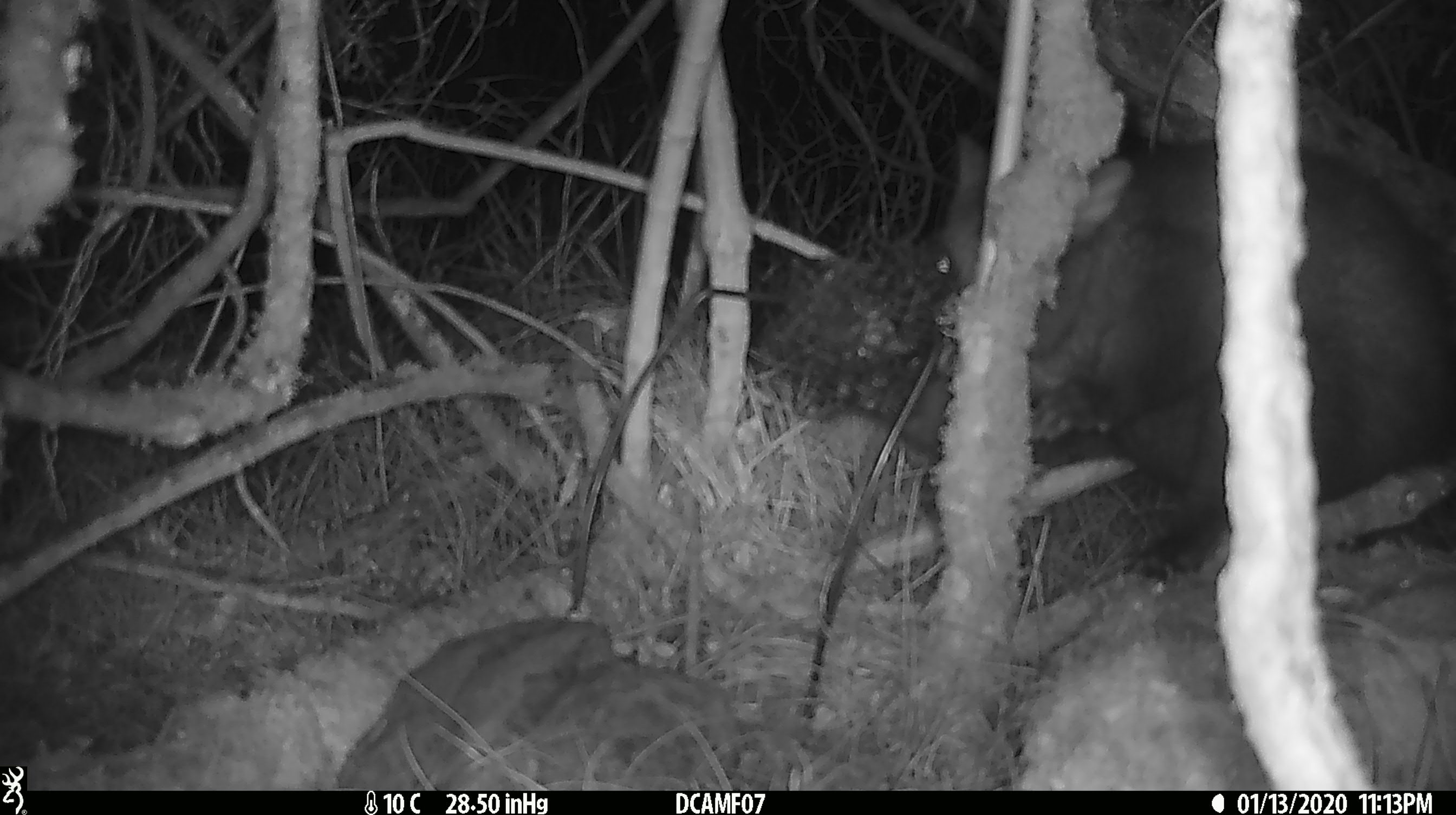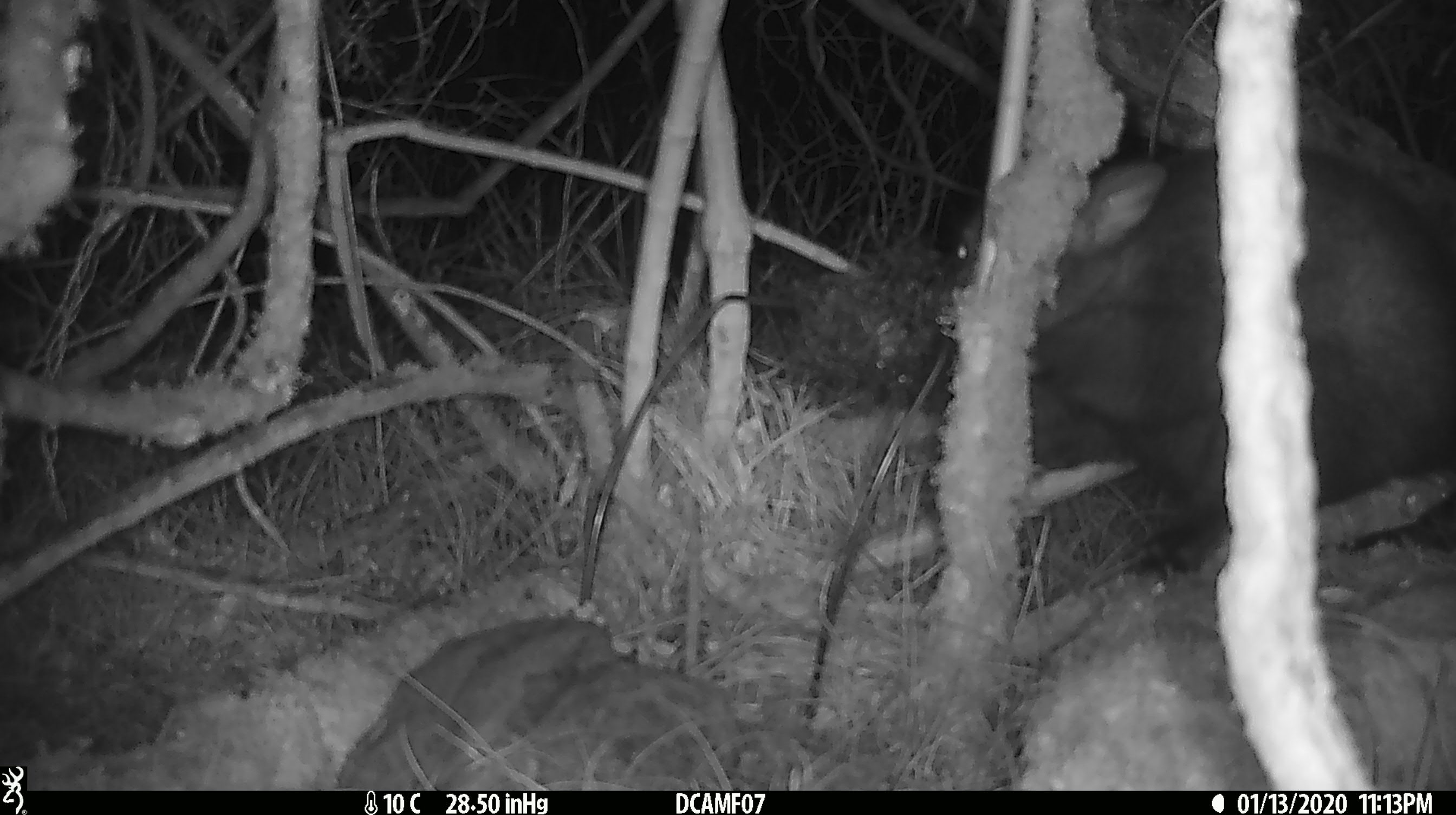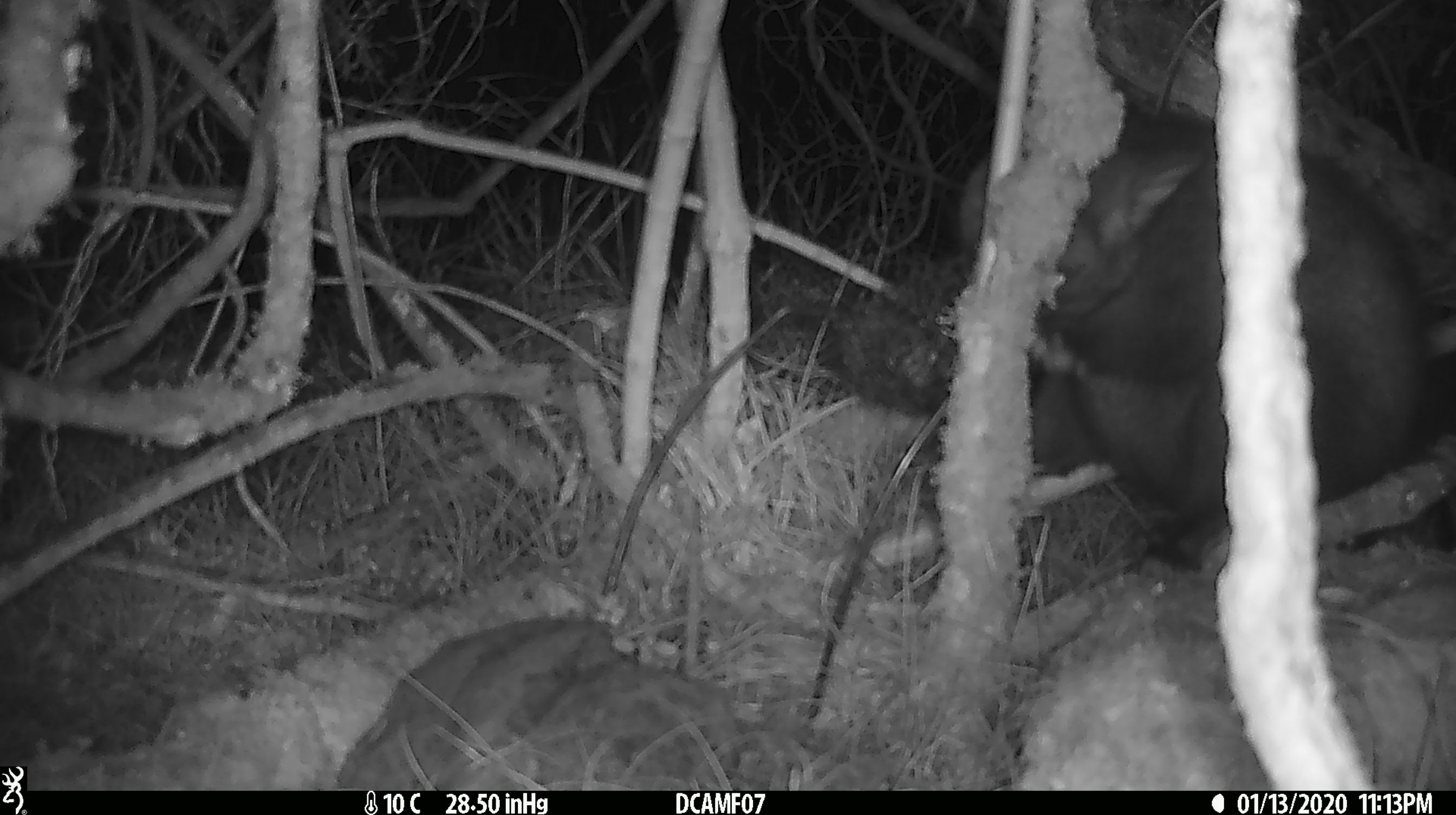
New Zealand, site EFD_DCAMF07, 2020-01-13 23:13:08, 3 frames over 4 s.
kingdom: Animalia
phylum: Chordata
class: Mammalia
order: Diprotodontia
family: Phalangeridae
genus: Trichosurus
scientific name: Trichosurus vulpecula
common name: common brushtail possum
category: possum